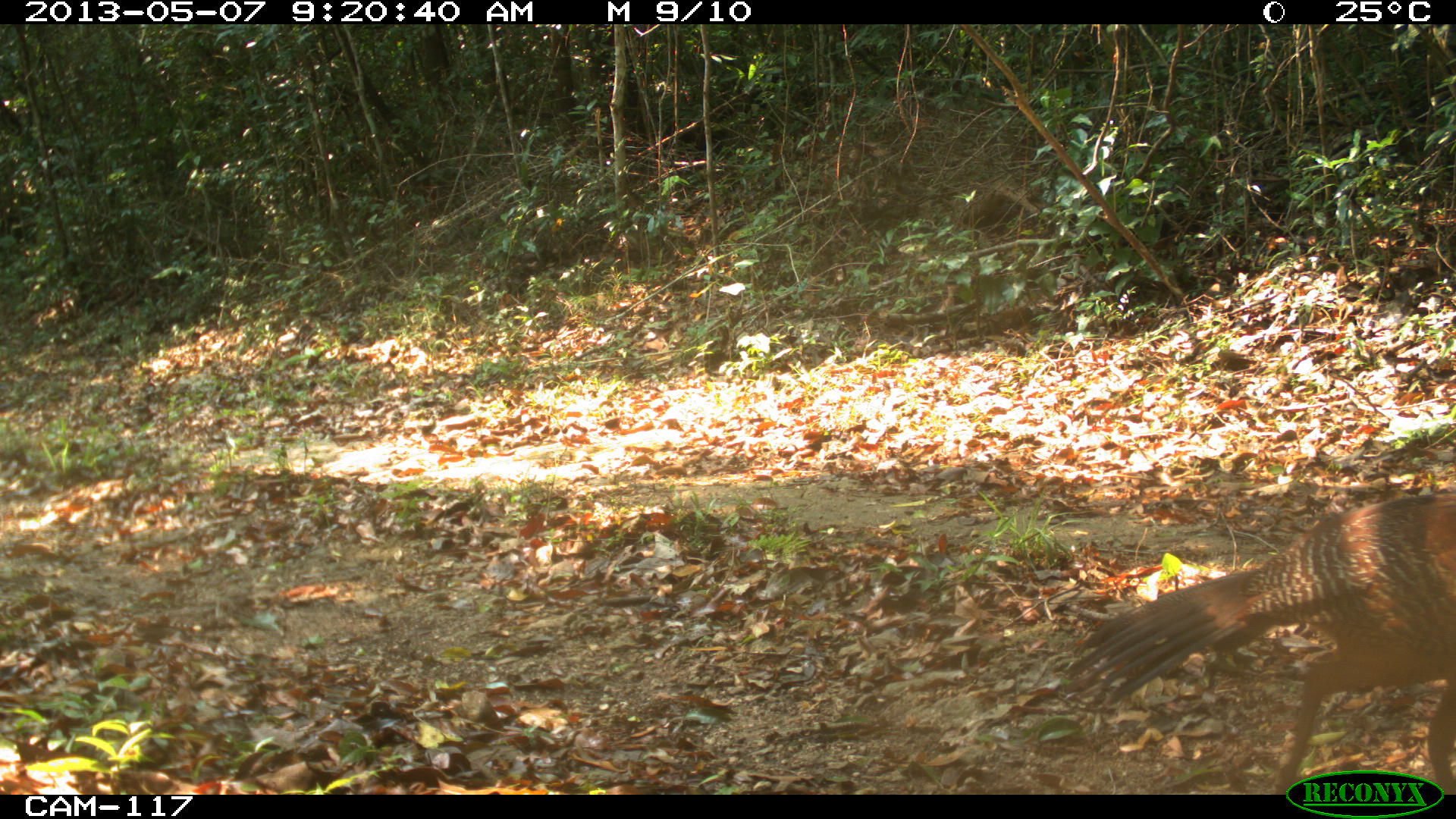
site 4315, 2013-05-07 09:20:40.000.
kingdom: Animalia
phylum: Chordata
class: Aves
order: Galliformes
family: Cracidae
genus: Crax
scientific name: Crax rubra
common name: great curassow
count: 1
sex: female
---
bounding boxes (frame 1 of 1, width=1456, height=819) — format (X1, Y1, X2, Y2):
crax rubra: (1064, 492, 1456, 790)